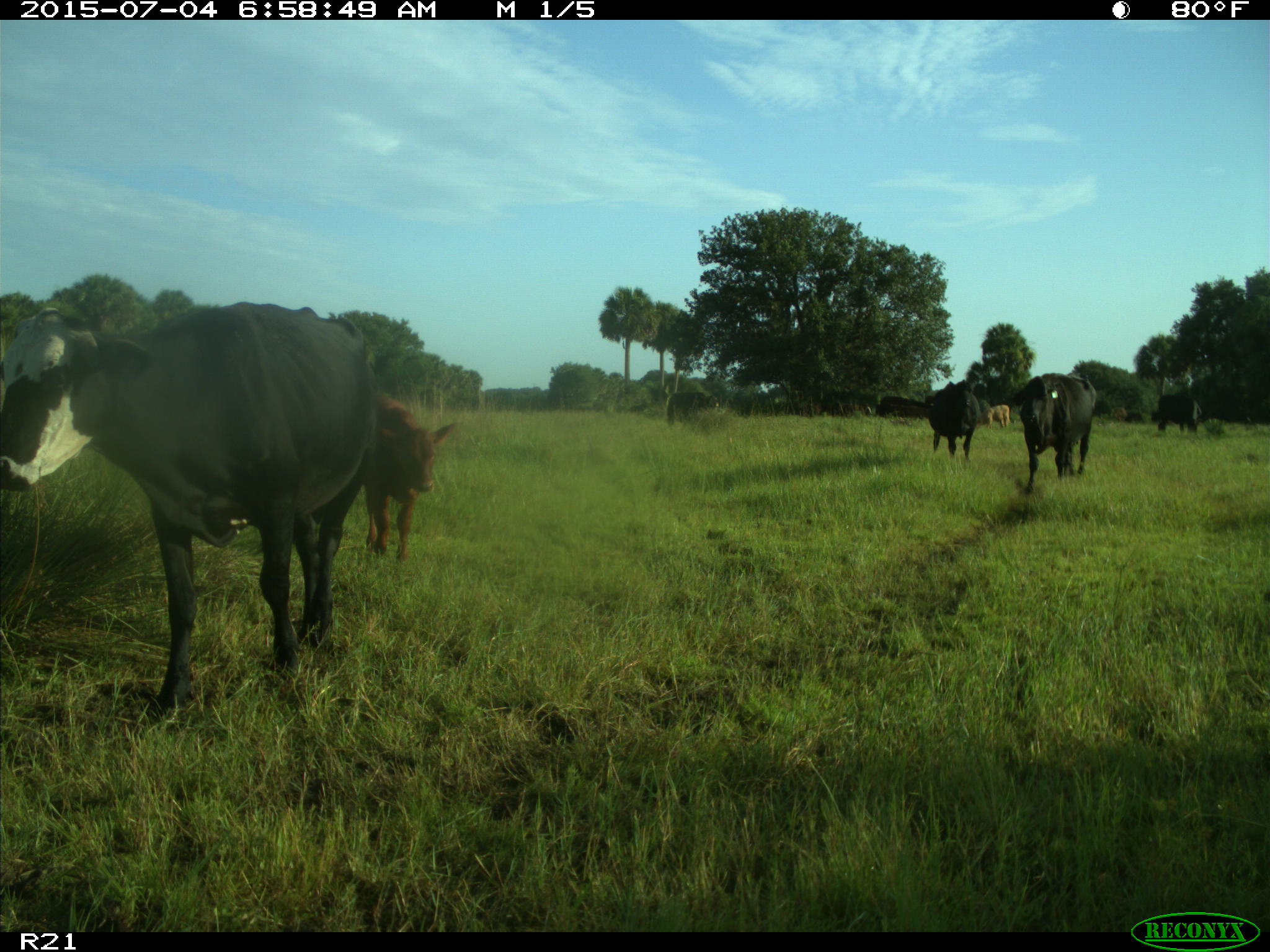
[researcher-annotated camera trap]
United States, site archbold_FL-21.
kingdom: Animalia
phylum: Chordata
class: Mammalia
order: Artiodactyla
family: Bovidae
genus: Bos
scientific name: Bos taurus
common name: domestic cow